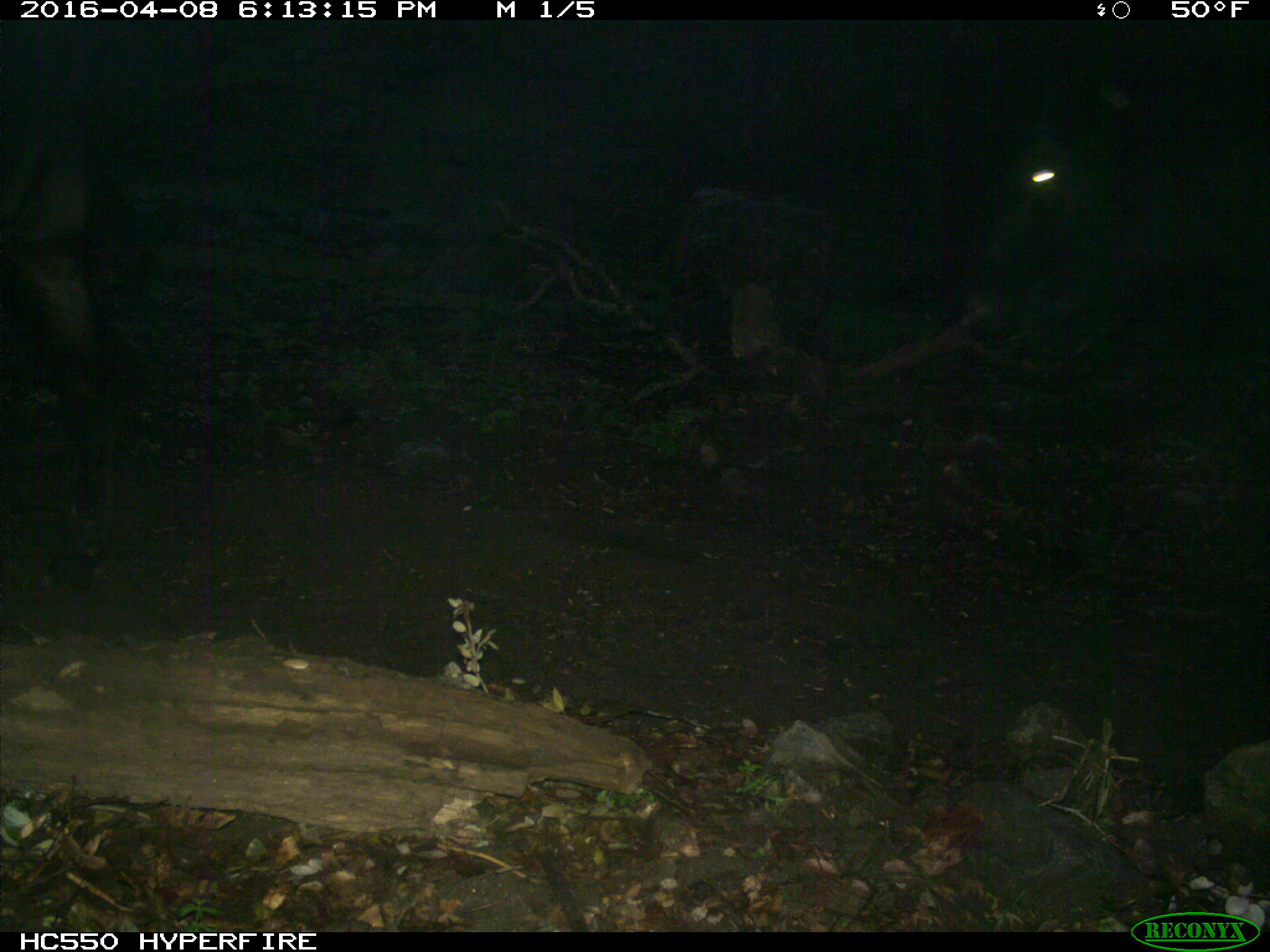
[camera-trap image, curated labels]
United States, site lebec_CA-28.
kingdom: Animalia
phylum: Chordata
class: Mammalia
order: Artiodactyla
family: Bovidae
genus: Bos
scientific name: Bos taurus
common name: domestic cow